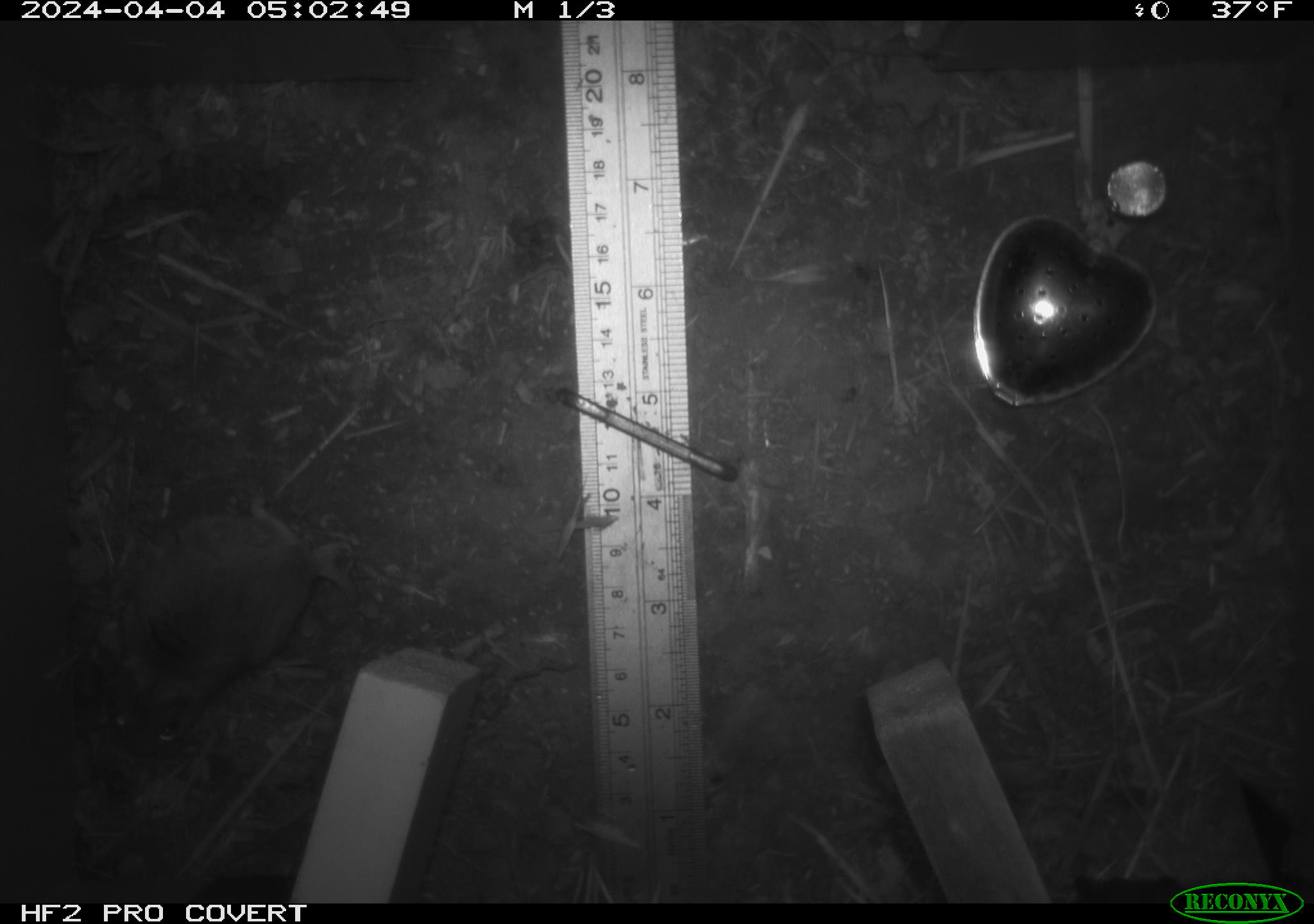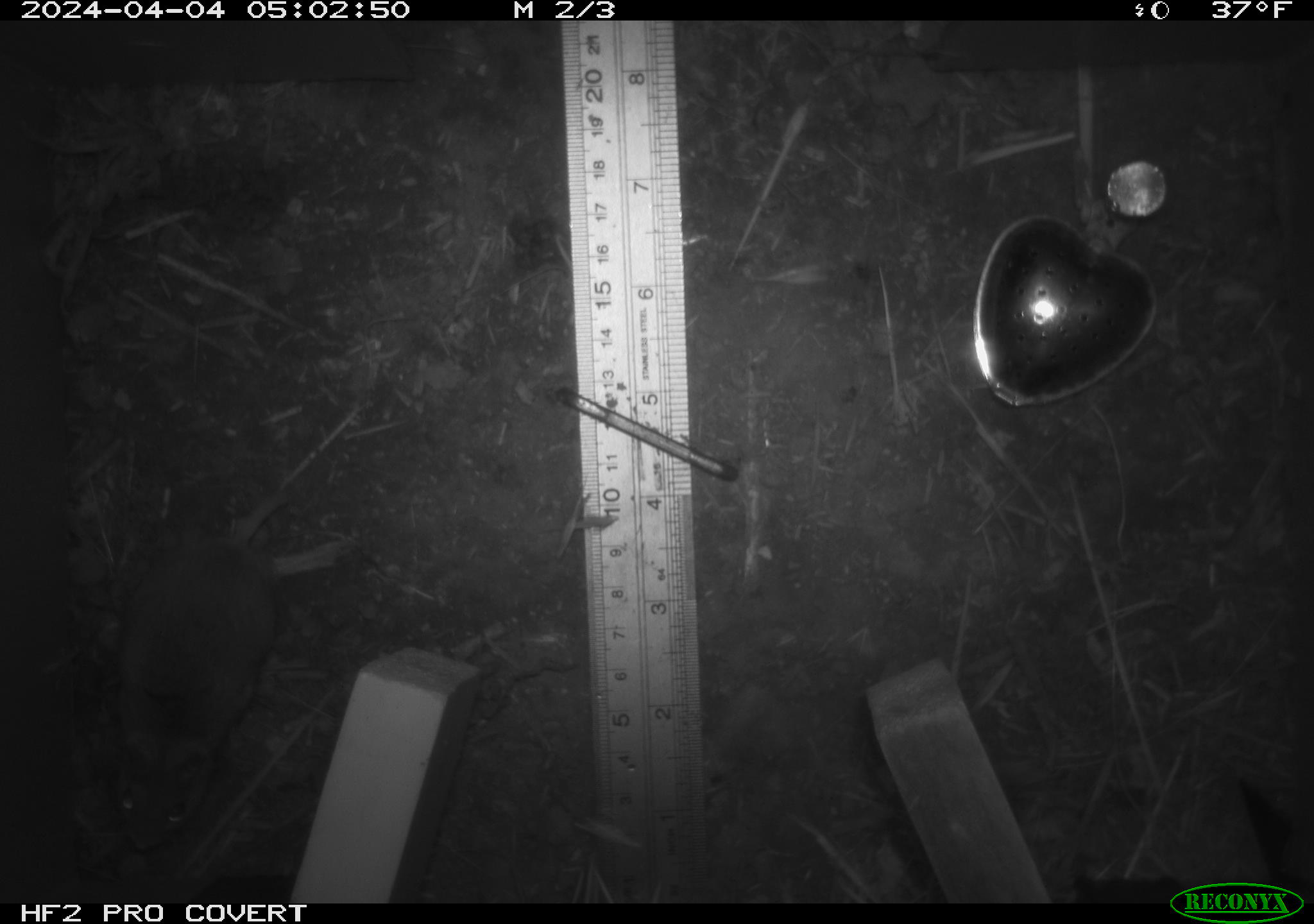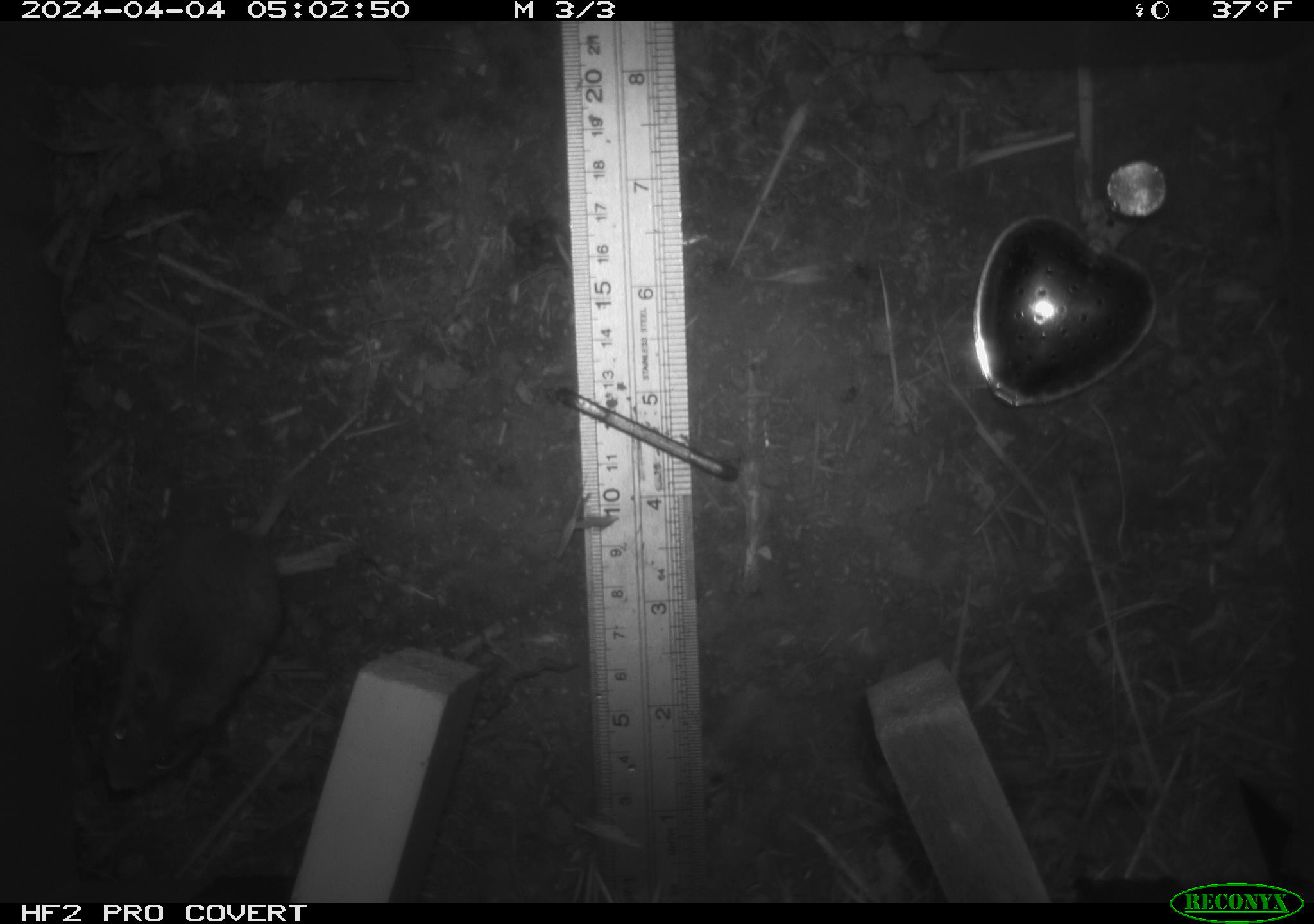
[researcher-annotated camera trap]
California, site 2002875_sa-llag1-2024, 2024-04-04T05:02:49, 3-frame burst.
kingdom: Animalia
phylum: Chordata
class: Mammalia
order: Rodentia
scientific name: Rodentia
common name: mouse species